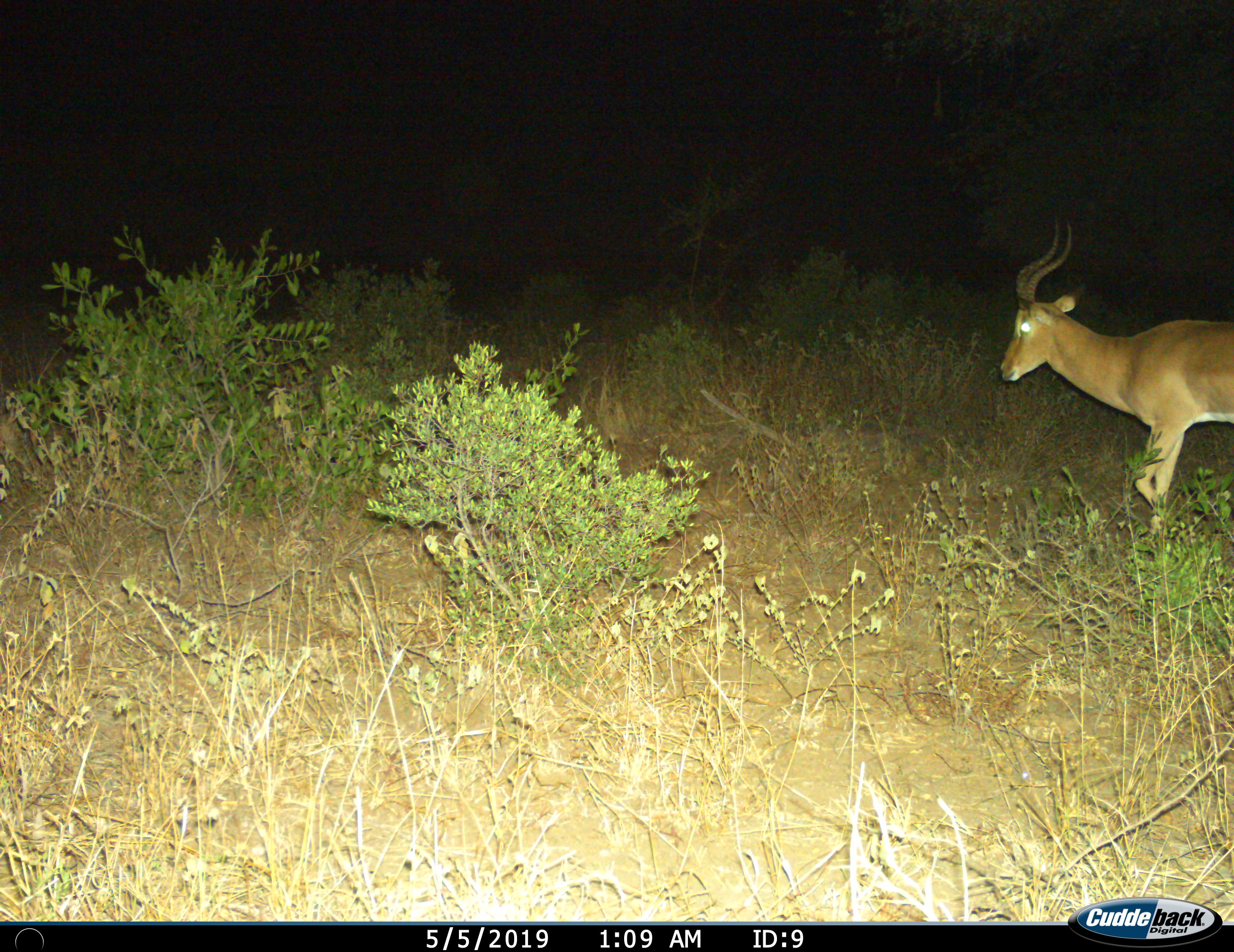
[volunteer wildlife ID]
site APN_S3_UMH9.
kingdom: Animalia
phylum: Chordata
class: Mammalia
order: Artiodactyla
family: Bovidae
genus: Aepyceros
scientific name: Aepyceros melampus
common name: impala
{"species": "impala (Aepyceros melampus)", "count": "1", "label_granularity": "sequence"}